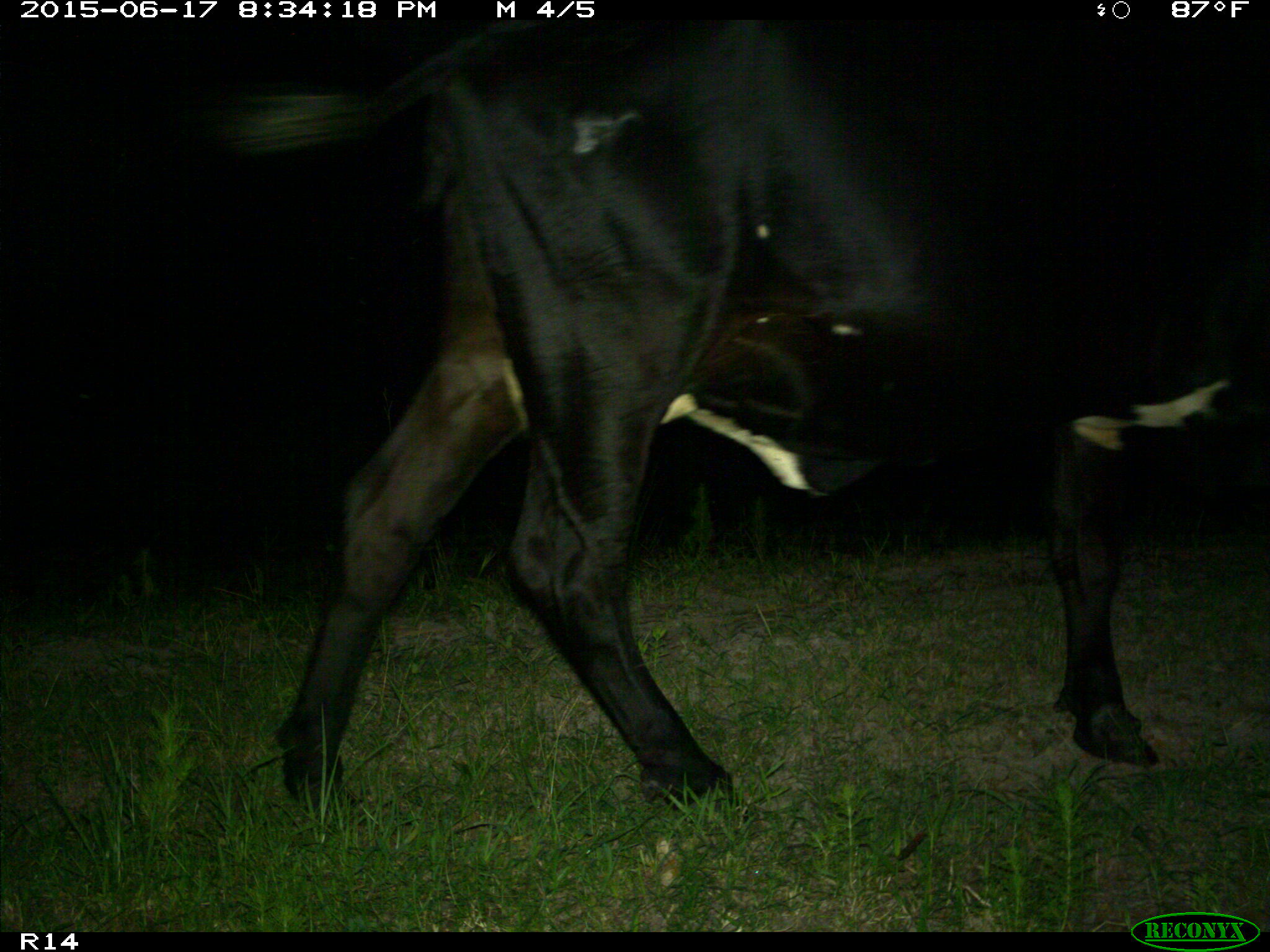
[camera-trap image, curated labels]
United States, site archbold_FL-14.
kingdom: Animalia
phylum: Chordata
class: Mammalia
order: Artiodactyla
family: Bovidae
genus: Bos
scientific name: Bos taurus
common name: domestic cow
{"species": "Bos taurus (domestic cow)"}